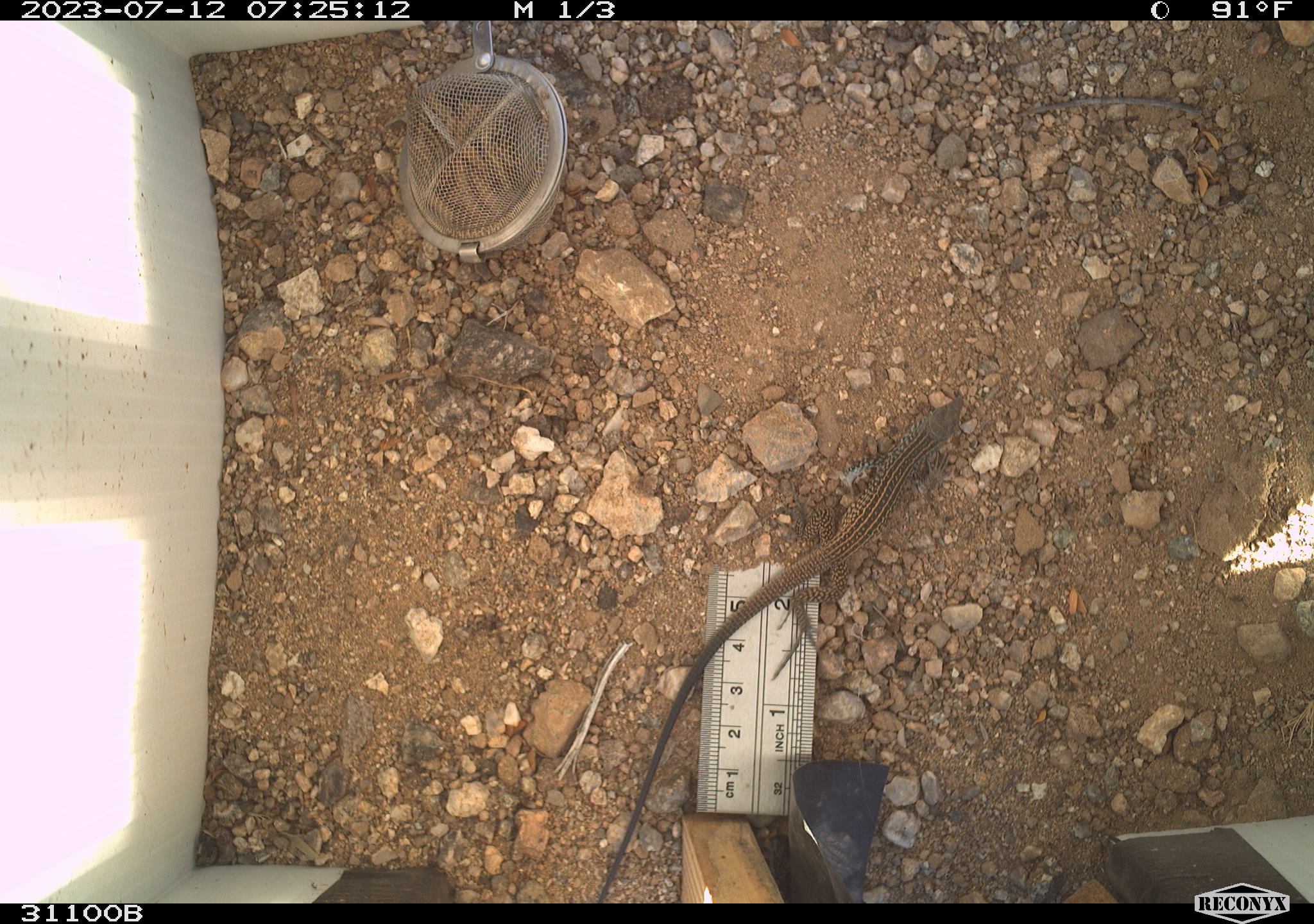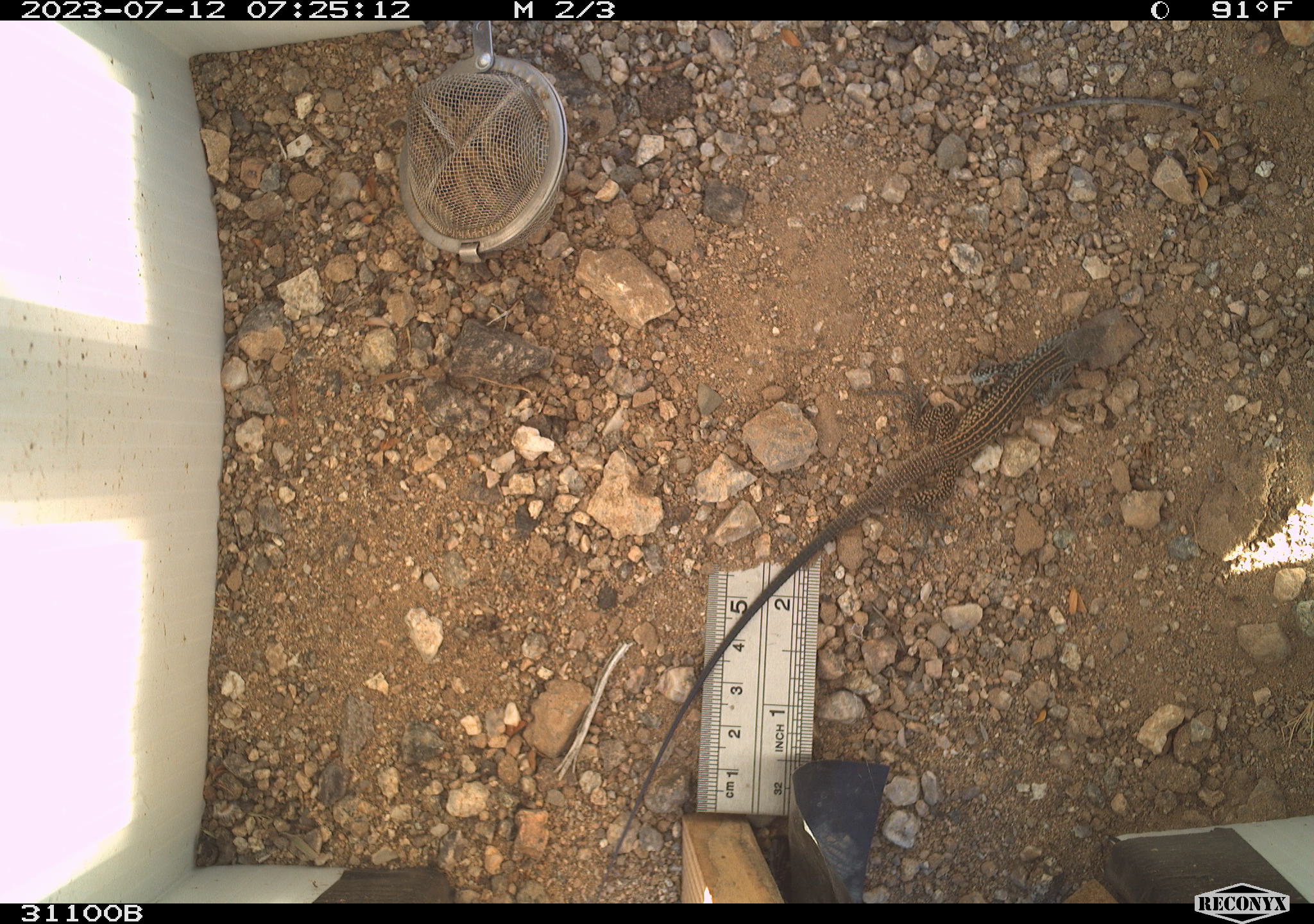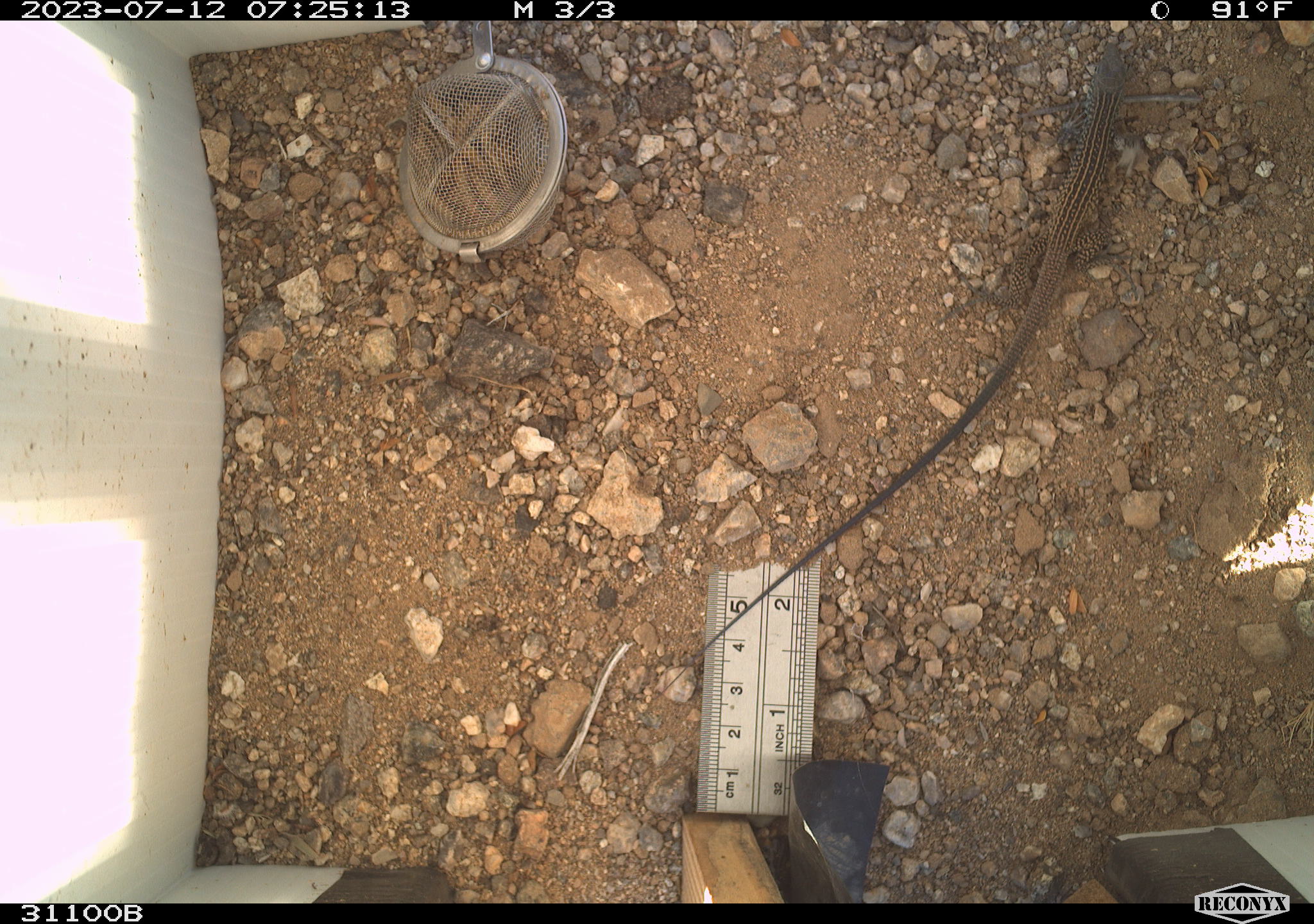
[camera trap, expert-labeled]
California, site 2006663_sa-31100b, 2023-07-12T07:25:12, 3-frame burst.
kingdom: Animalia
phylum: Chordata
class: Reptilia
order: Squamata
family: Teiidae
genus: Aspidoscelis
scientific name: Aspidoscelis tigris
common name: western whiptail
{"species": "western whiptail (Aspidoscelis tigris)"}